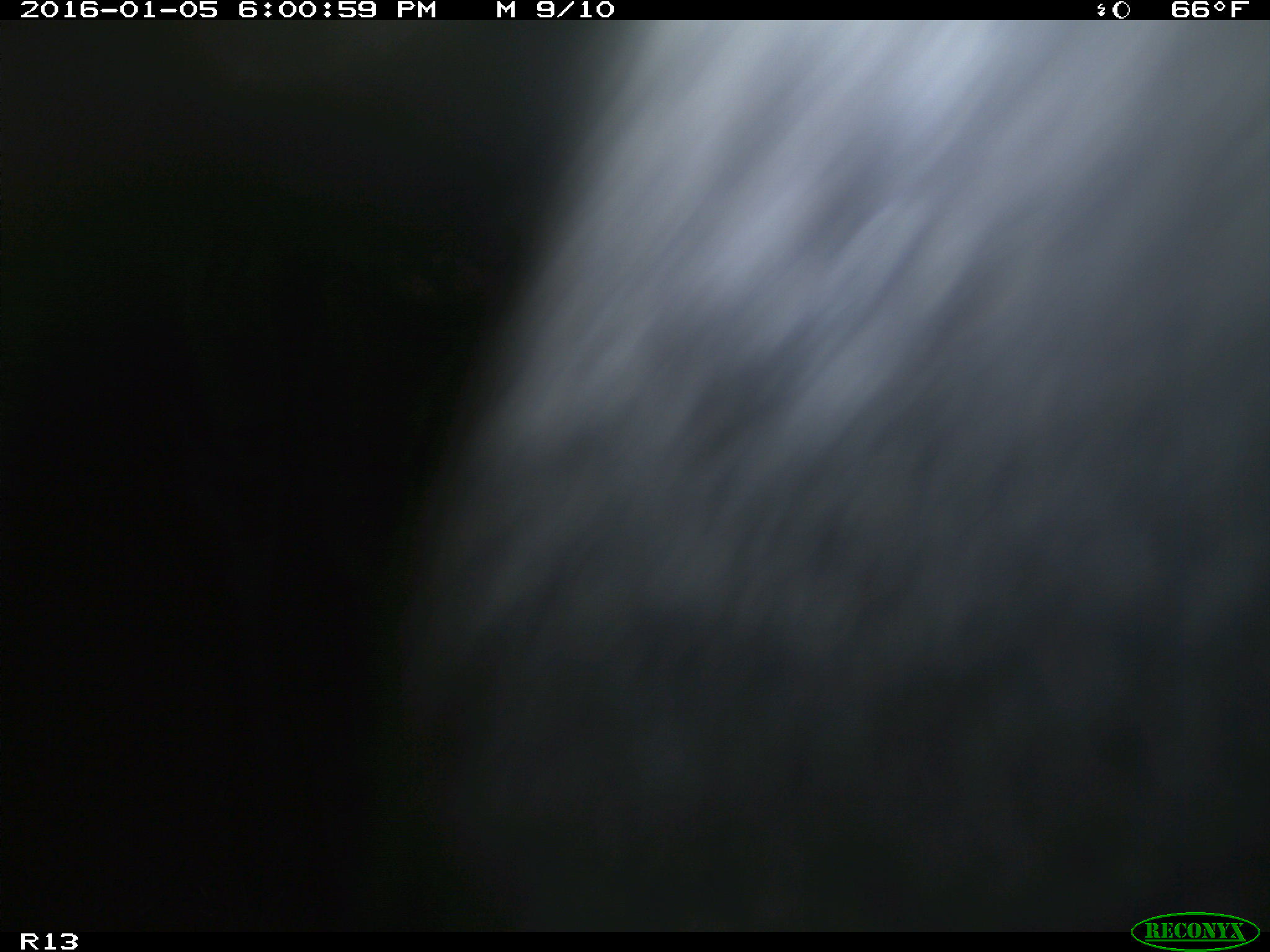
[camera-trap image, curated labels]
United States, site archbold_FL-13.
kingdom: Animalia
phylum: Chordata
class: Mammalia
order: Artiodactyla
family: Bovidae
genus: Bos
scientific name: Bos taurus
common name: domestic cow